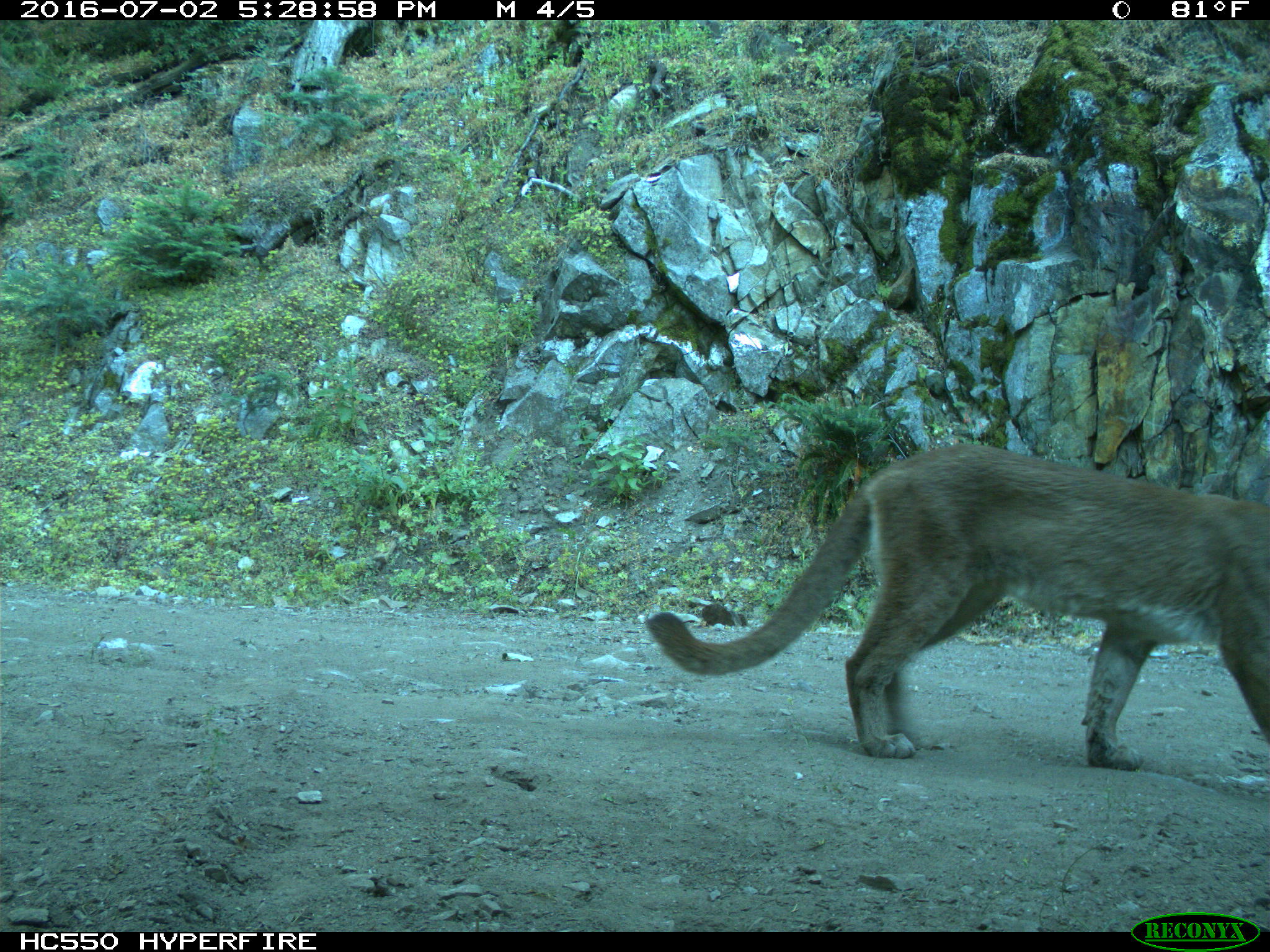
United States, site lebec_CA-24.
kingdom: Animalia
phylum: Chordata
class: Mammalia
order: Carnivora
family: Felidae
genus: Puma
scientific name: Puma concolor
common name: mountain lion